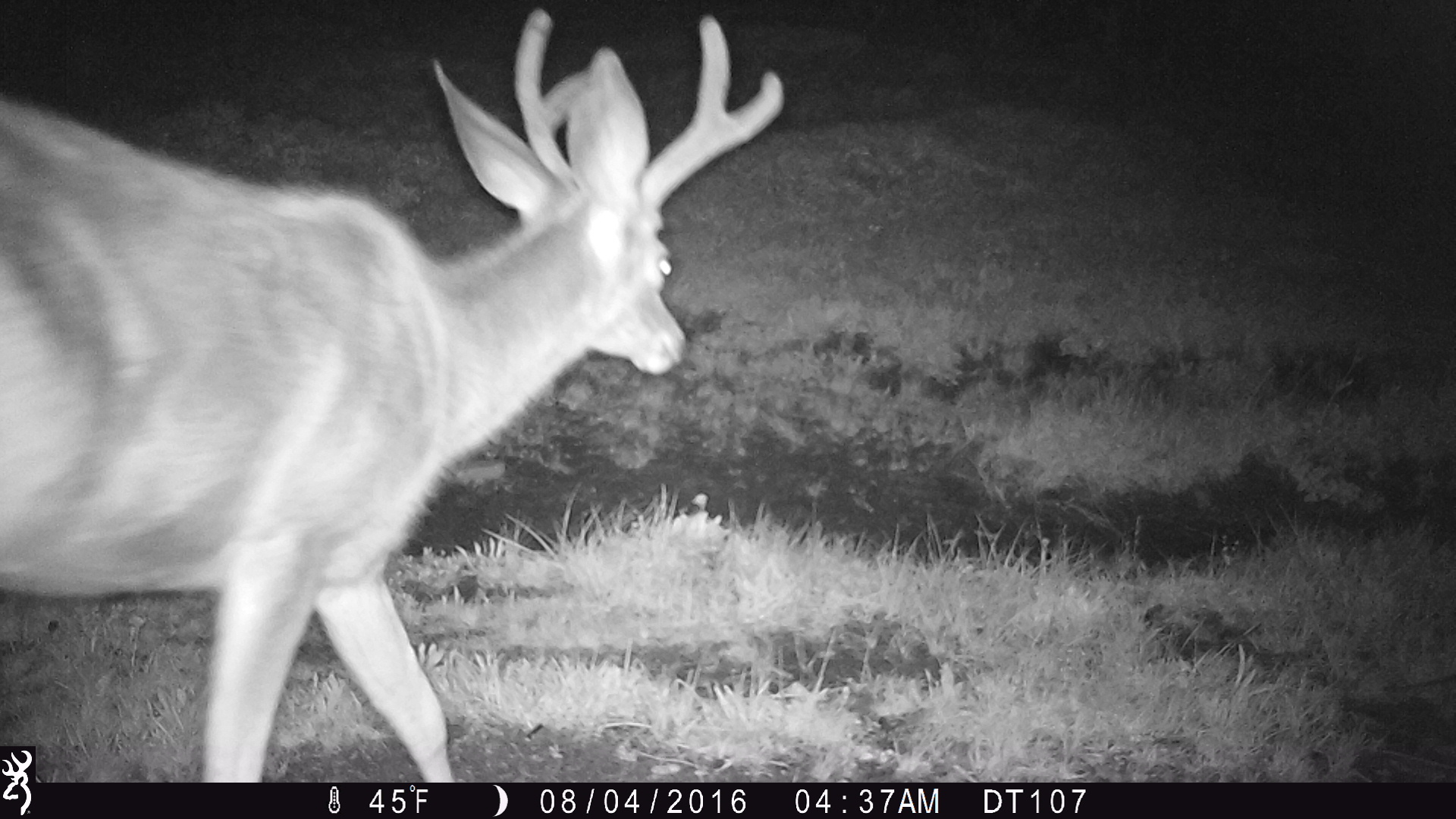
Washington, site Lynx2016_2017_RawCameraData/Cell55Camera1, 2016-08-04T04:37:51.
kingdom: Animalia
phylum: Chordata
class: Mammalia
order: Artiodactyla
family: Cervidae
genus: Odocoileus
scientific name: Odocoileus hemionus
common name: mule deer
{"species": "Odocoileus hemionus (mule deer)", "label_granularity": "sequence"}